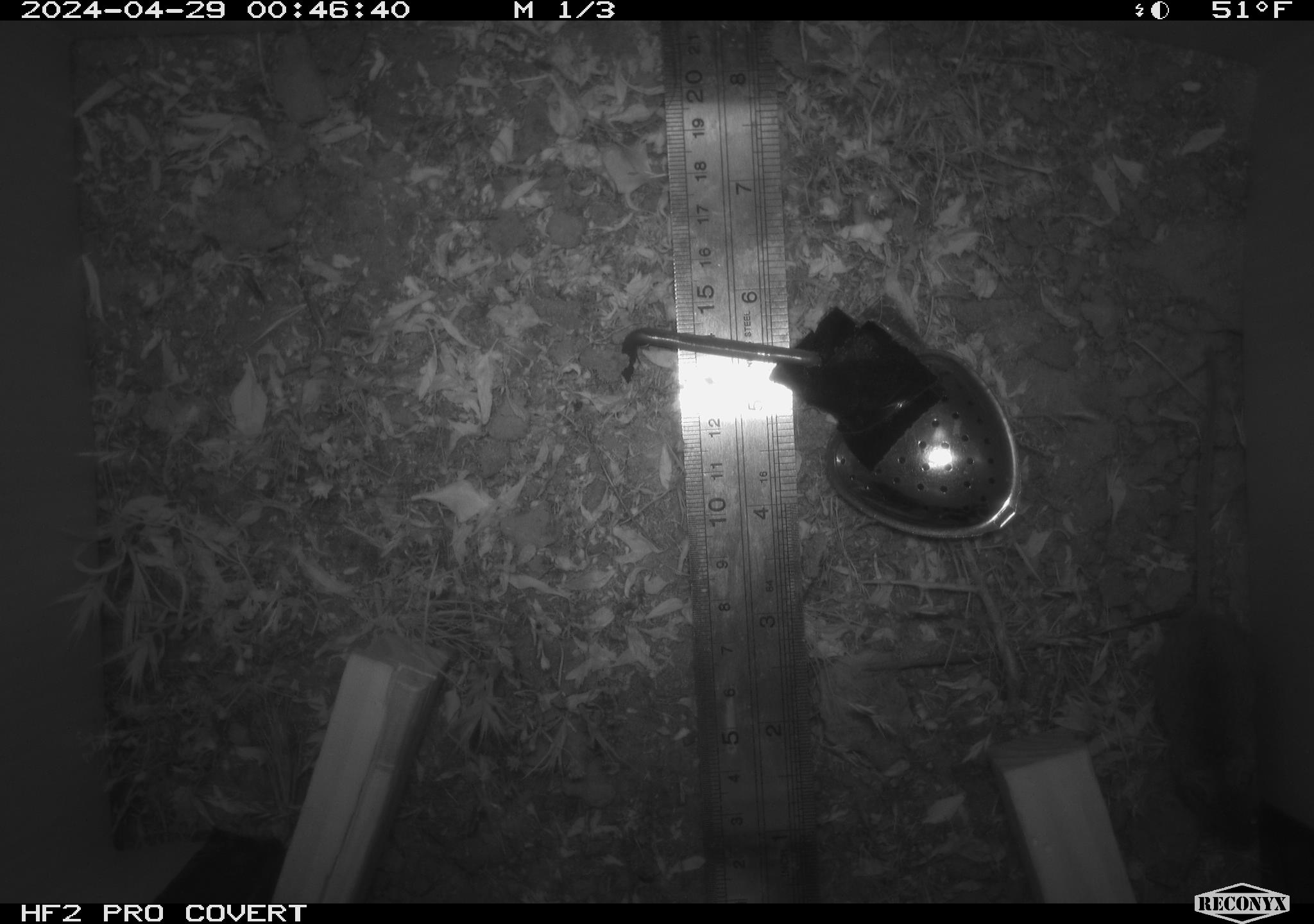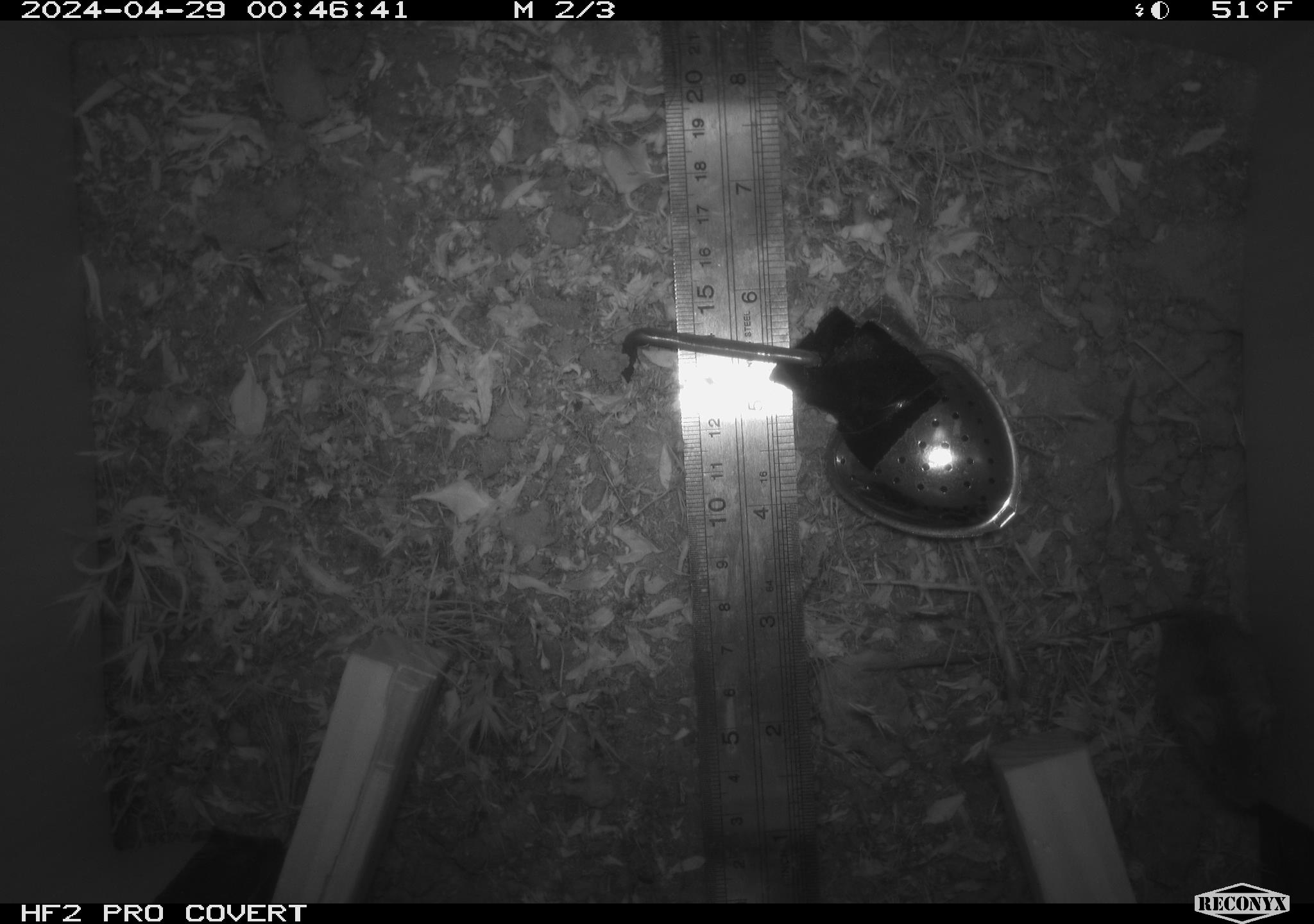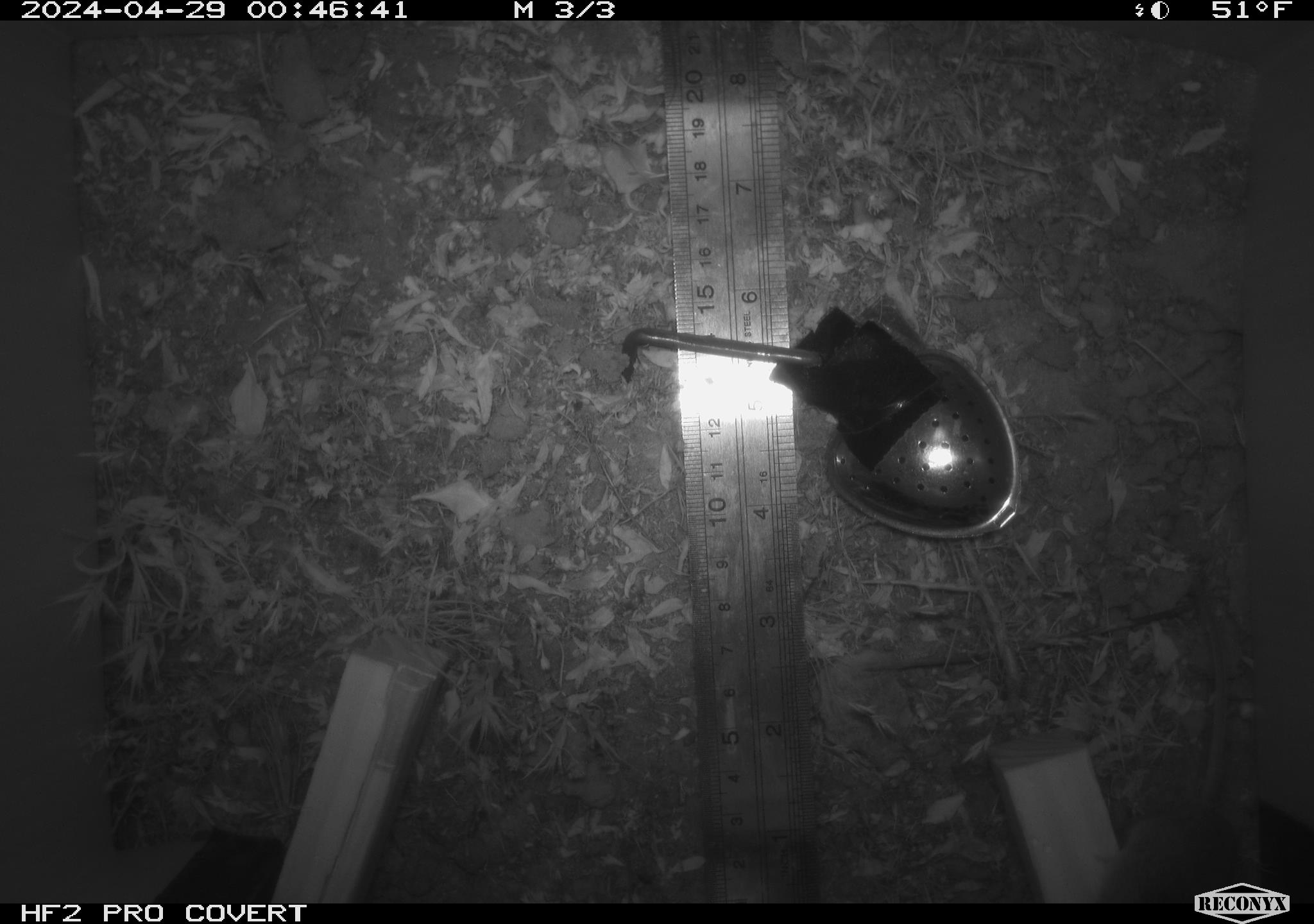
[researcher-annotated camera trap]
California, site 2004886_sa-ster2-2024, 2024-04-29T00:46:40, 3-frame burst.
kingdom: Animalia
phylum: Chordata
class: Mammalia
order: Rodentia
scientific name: Rodentia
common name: mouse species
Mouse species (Rodentia).